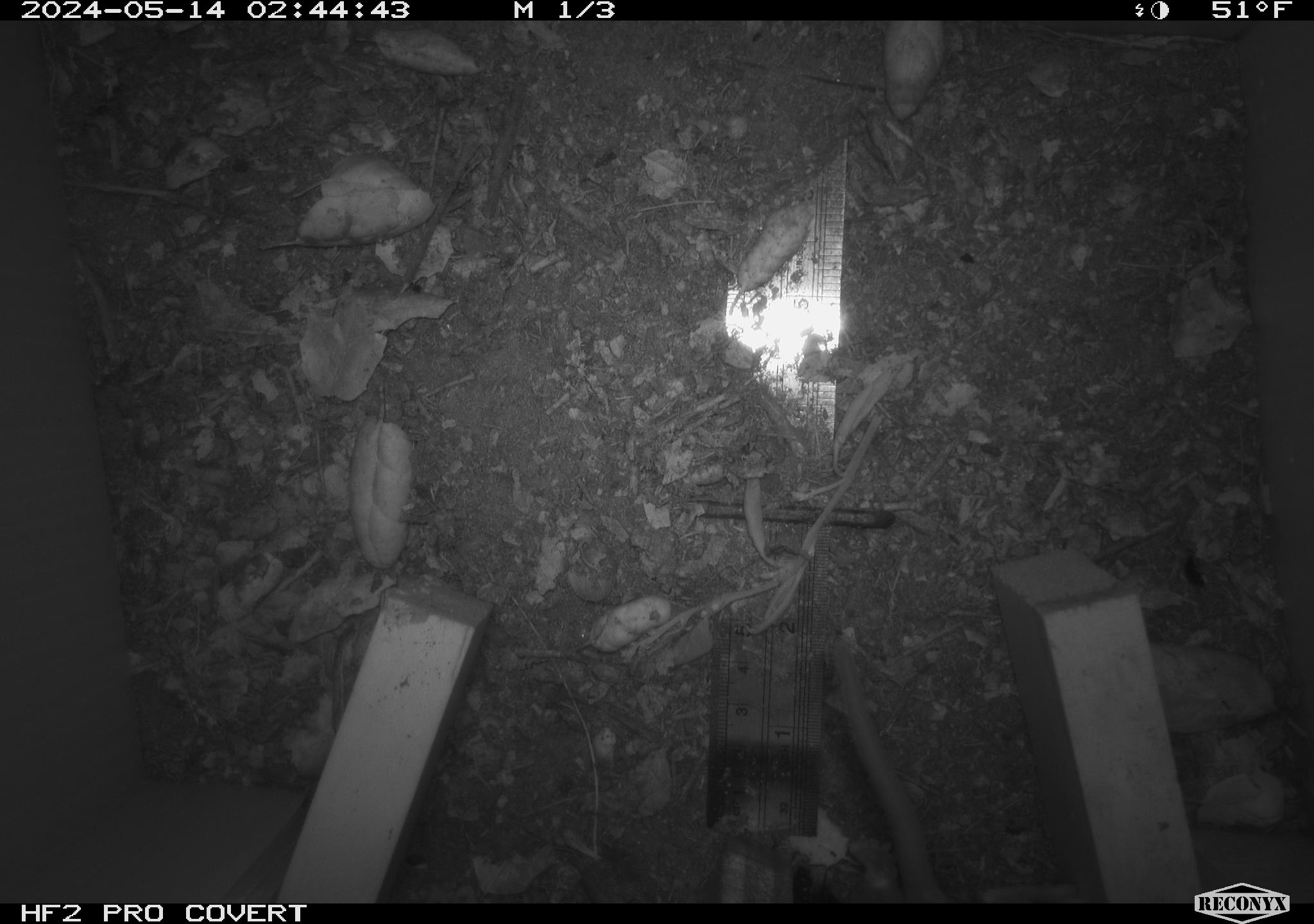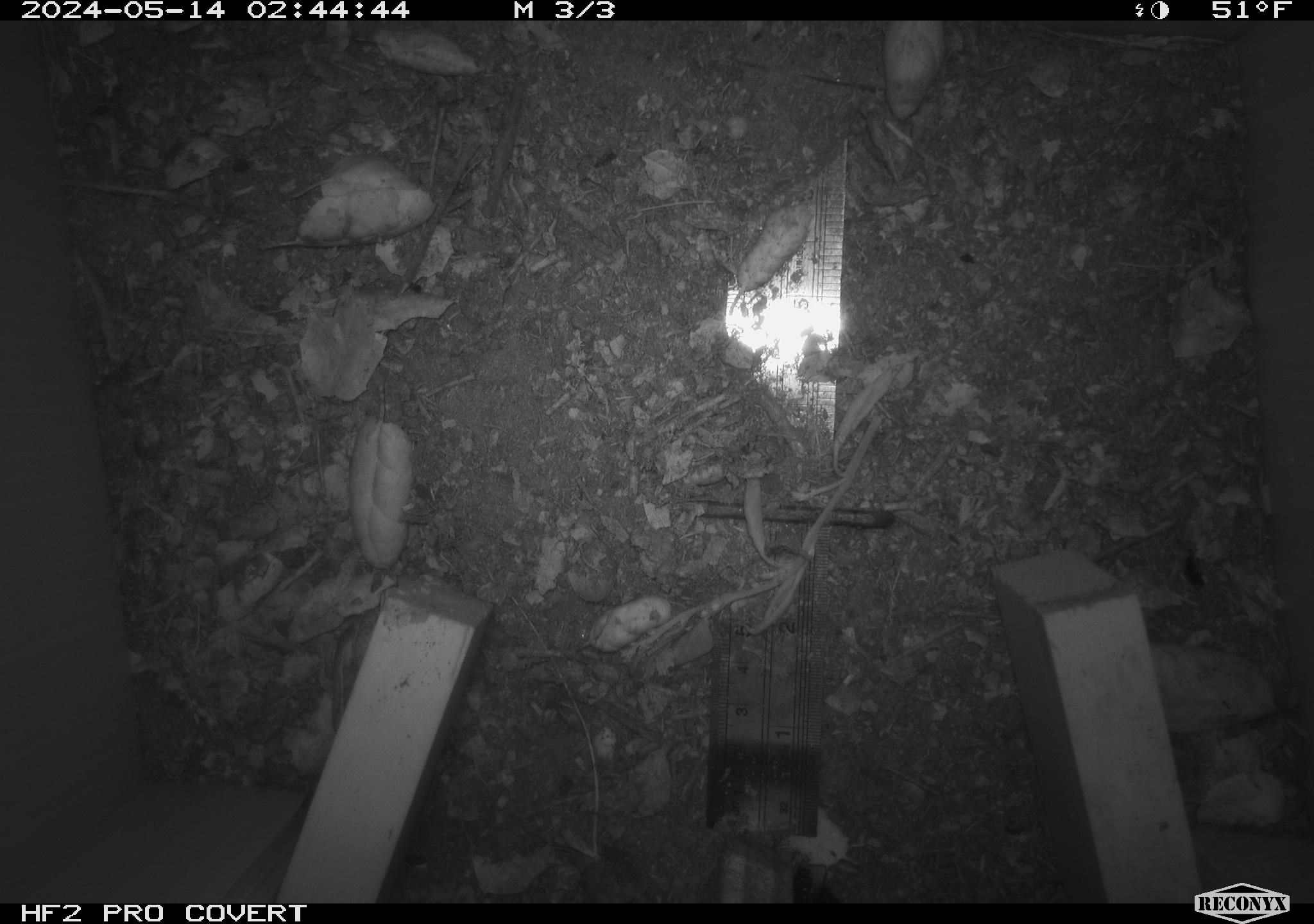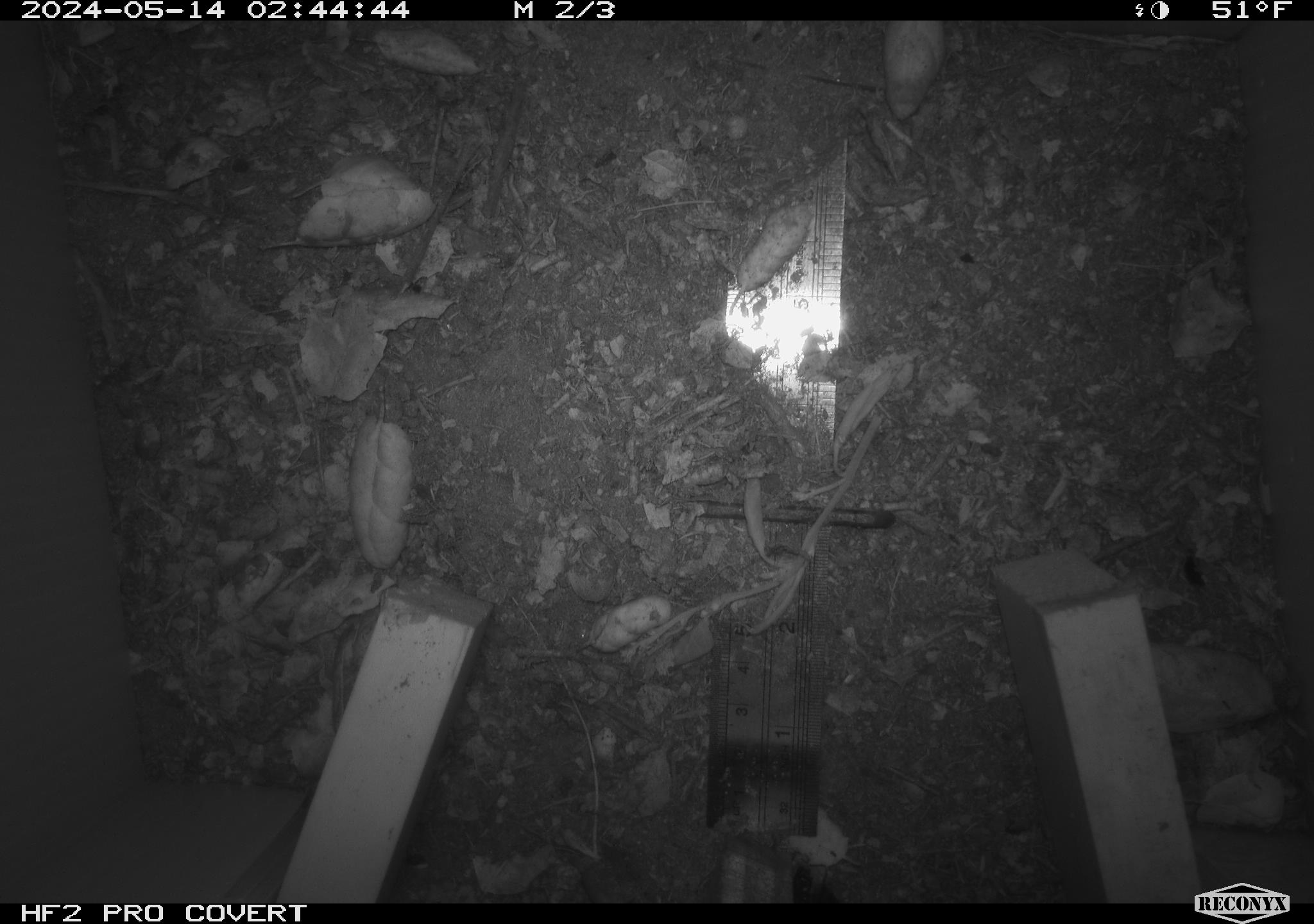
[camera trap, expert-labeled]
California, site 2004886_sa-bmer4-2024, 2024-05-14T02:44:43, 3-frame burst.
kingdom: Animalia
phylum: Chordata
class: Mammalia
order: Rodentia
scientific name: Rodentia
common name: mouse species